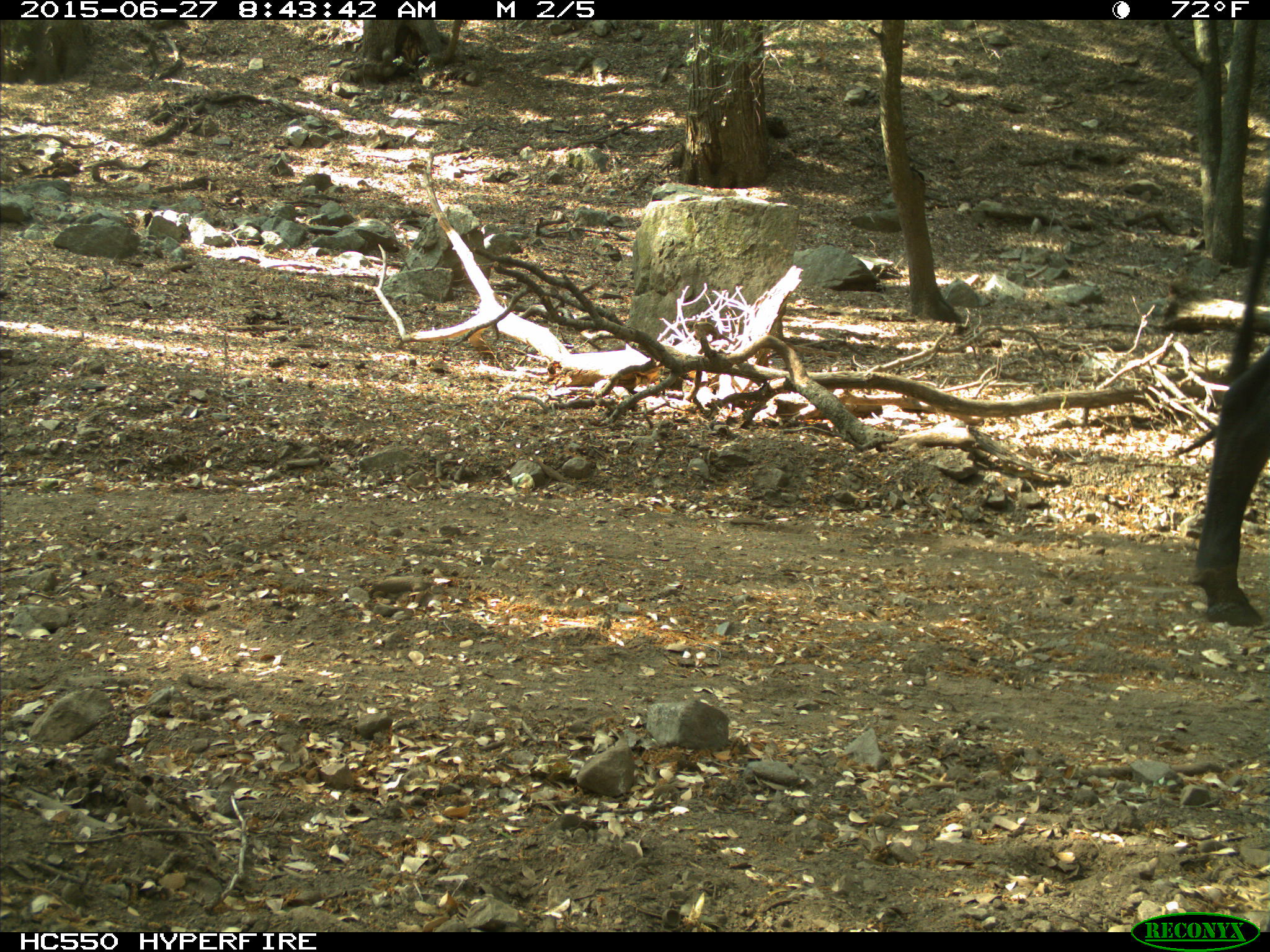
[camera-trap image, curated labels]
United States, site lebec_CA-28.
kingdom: Animalia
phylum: Chordata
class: Mammalia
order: Artiodactyla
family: Bovidae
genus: Bos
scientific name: Bos taurus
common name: domestic cow